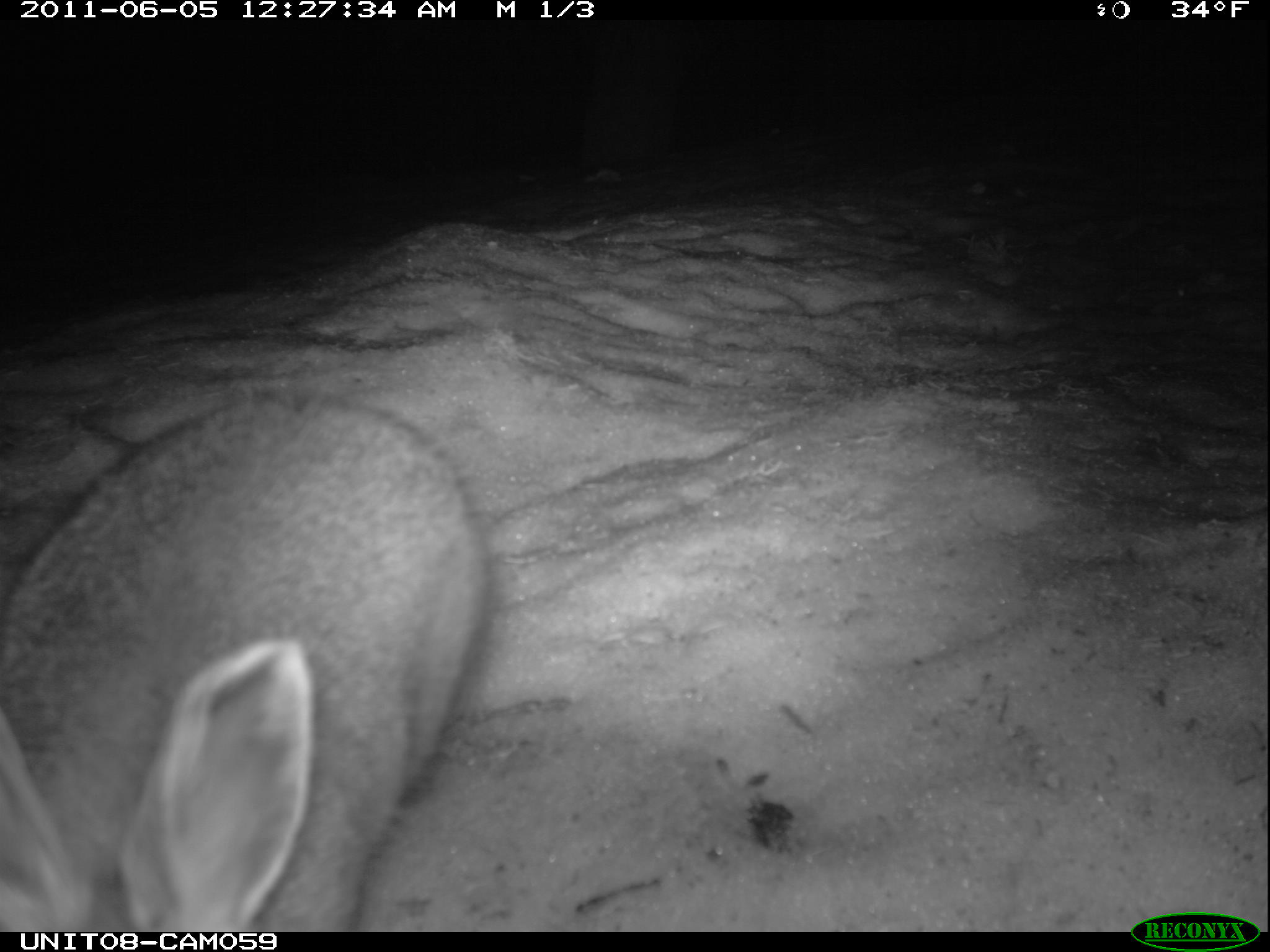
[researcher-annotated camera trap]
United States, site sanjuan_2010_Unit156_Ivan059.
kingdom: Animalia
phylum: Chordata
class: Mammalia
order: Lagomorpha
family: Leporidae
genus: Lepus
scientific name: Lepus americanus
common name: snowshoe hare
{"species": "Lepus americanus (snowshoe hare)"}